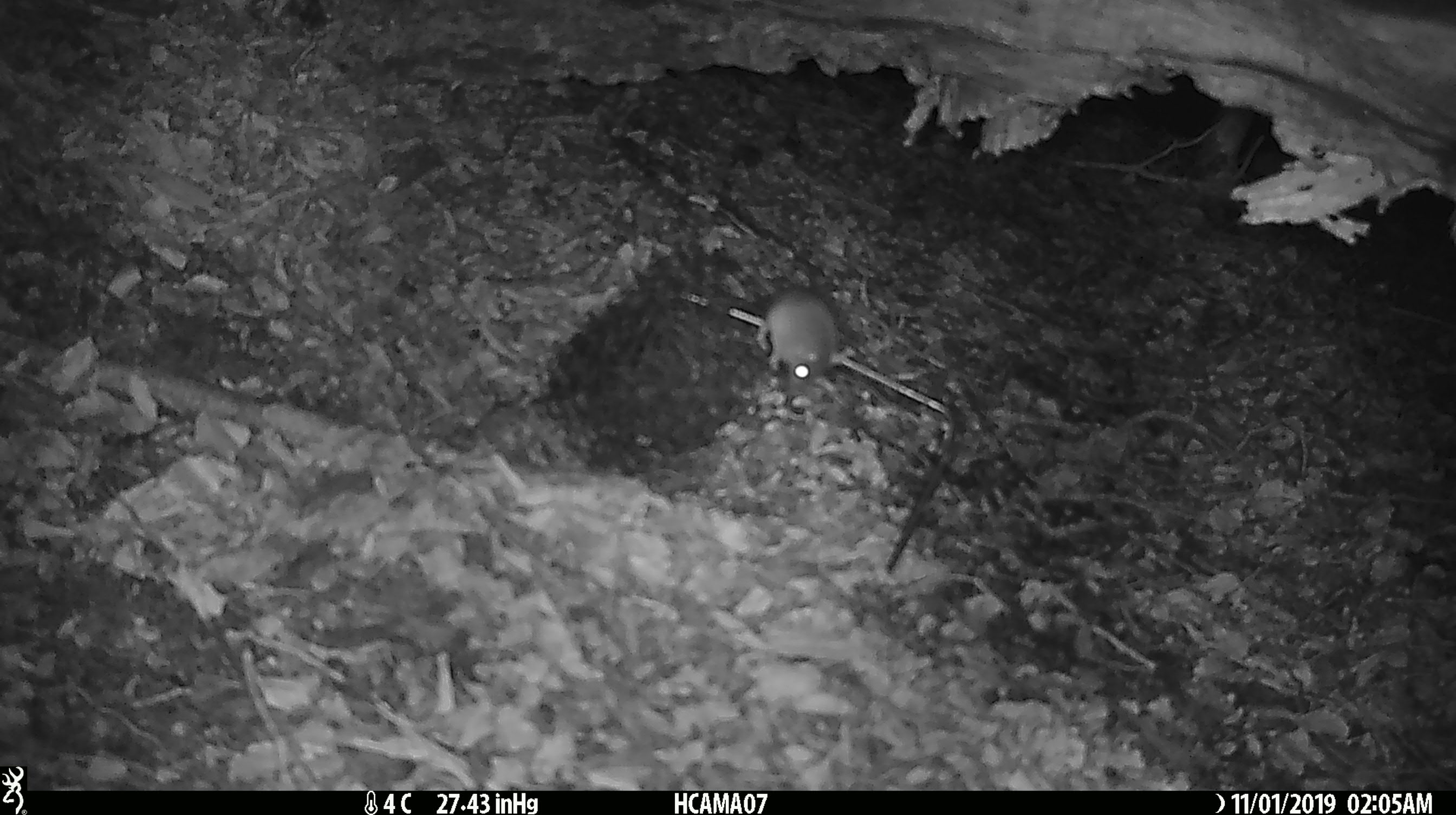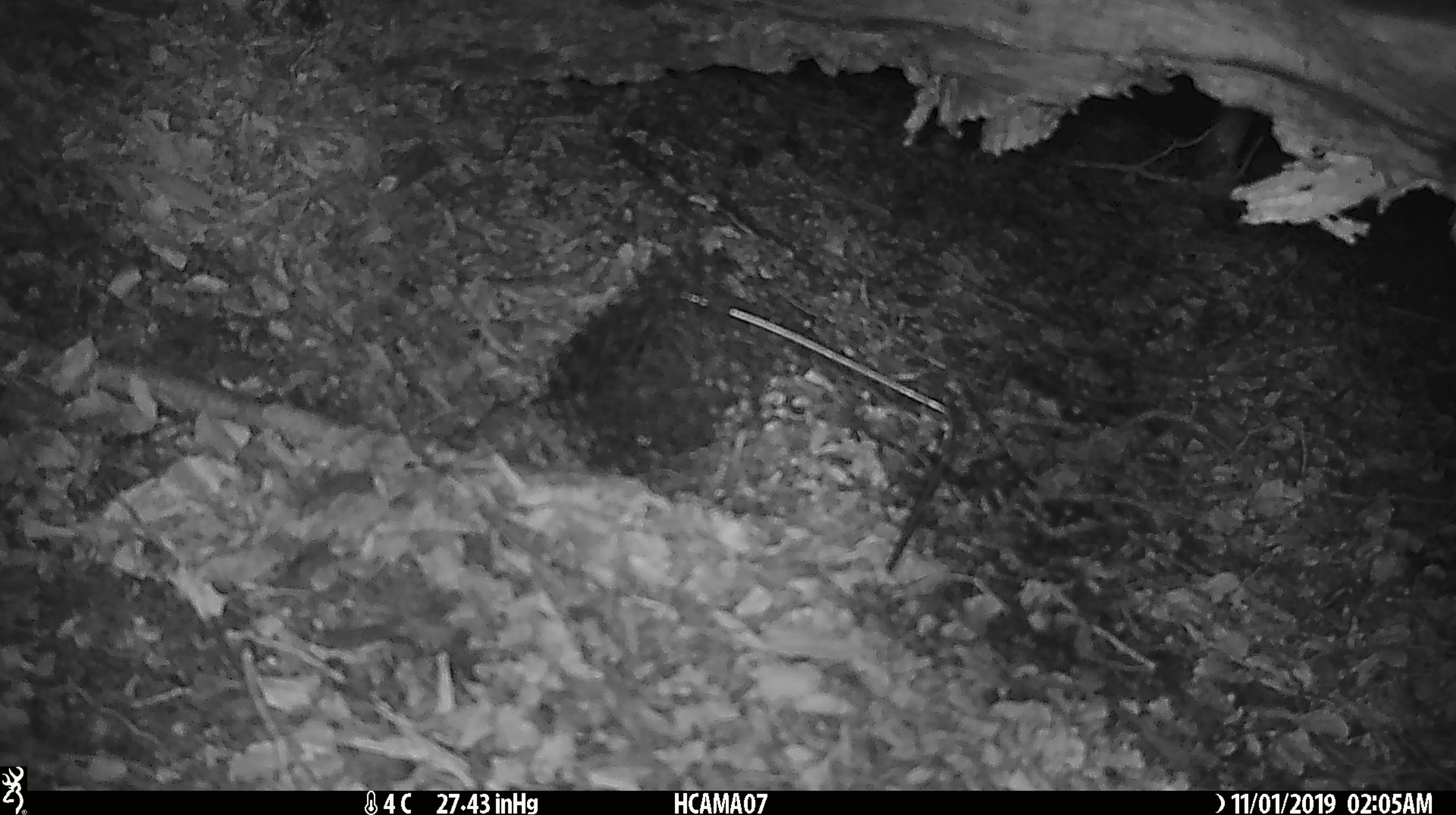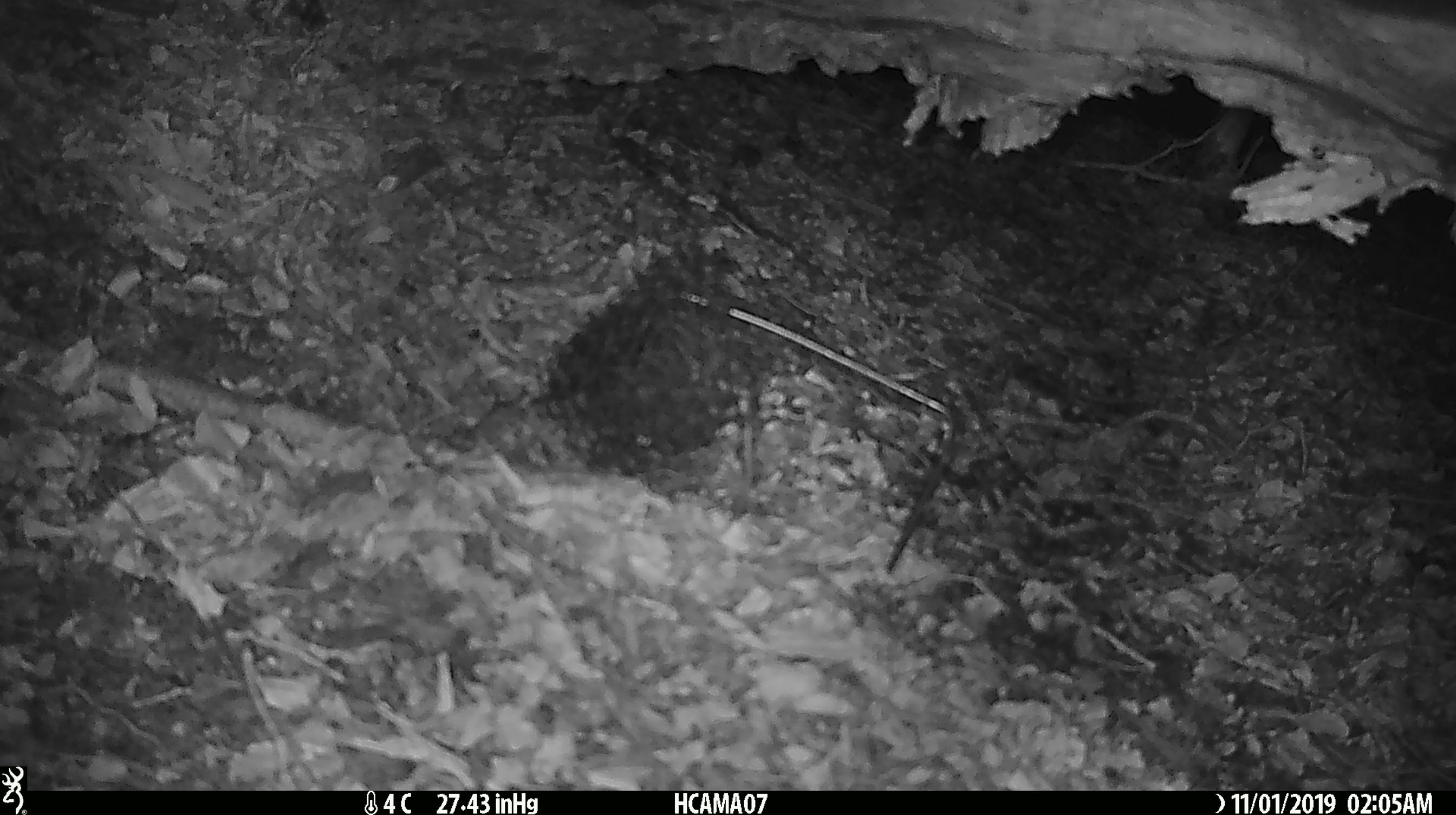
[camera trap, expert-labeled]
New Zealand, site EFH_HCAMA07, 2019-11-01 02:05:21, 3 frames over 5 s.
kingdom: Animalia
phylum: Chordata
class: Mammalia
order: Rodentia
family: Muridae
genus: Mus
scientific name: Mus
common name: mouse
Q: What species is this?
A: Mouse (Mus).